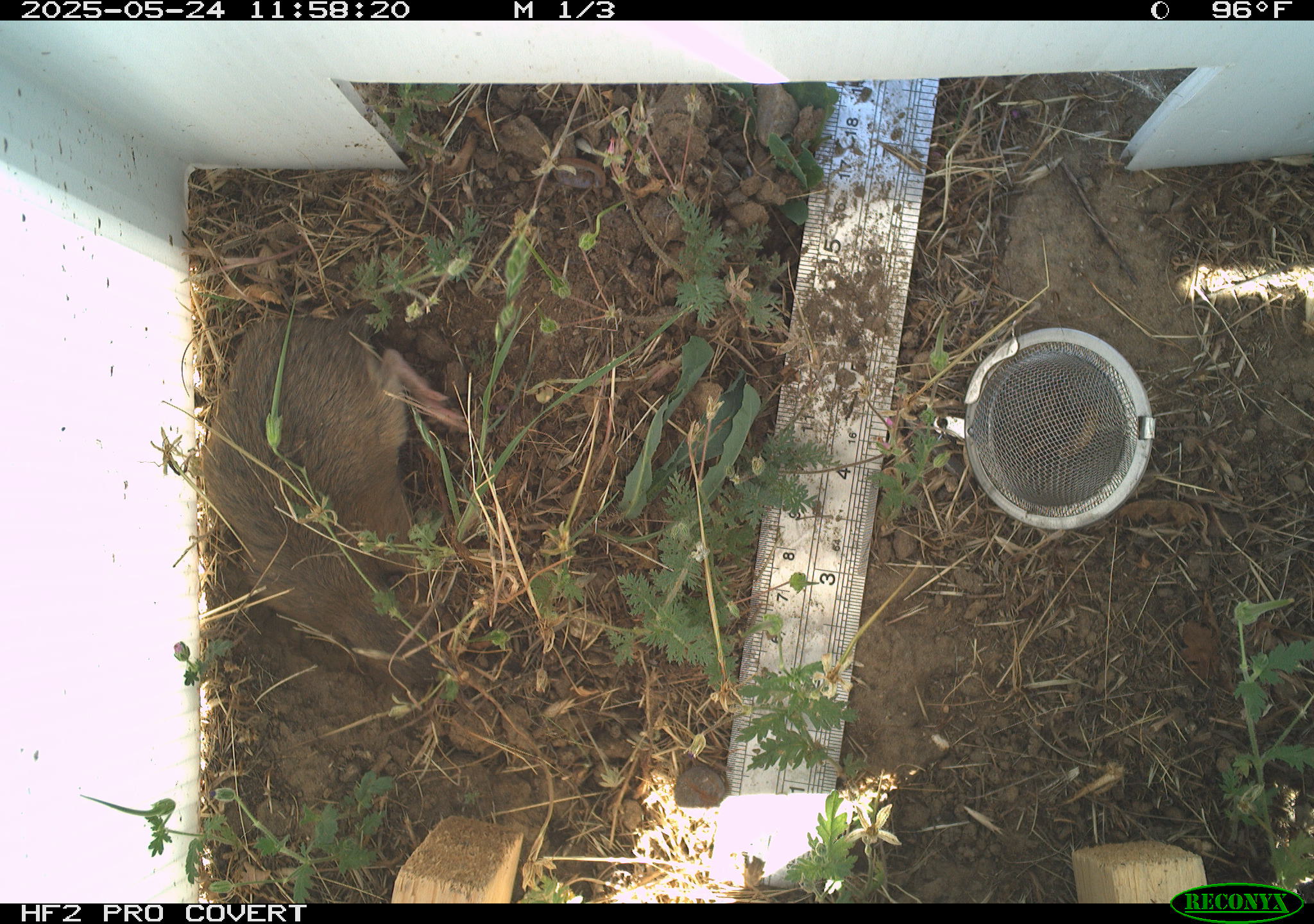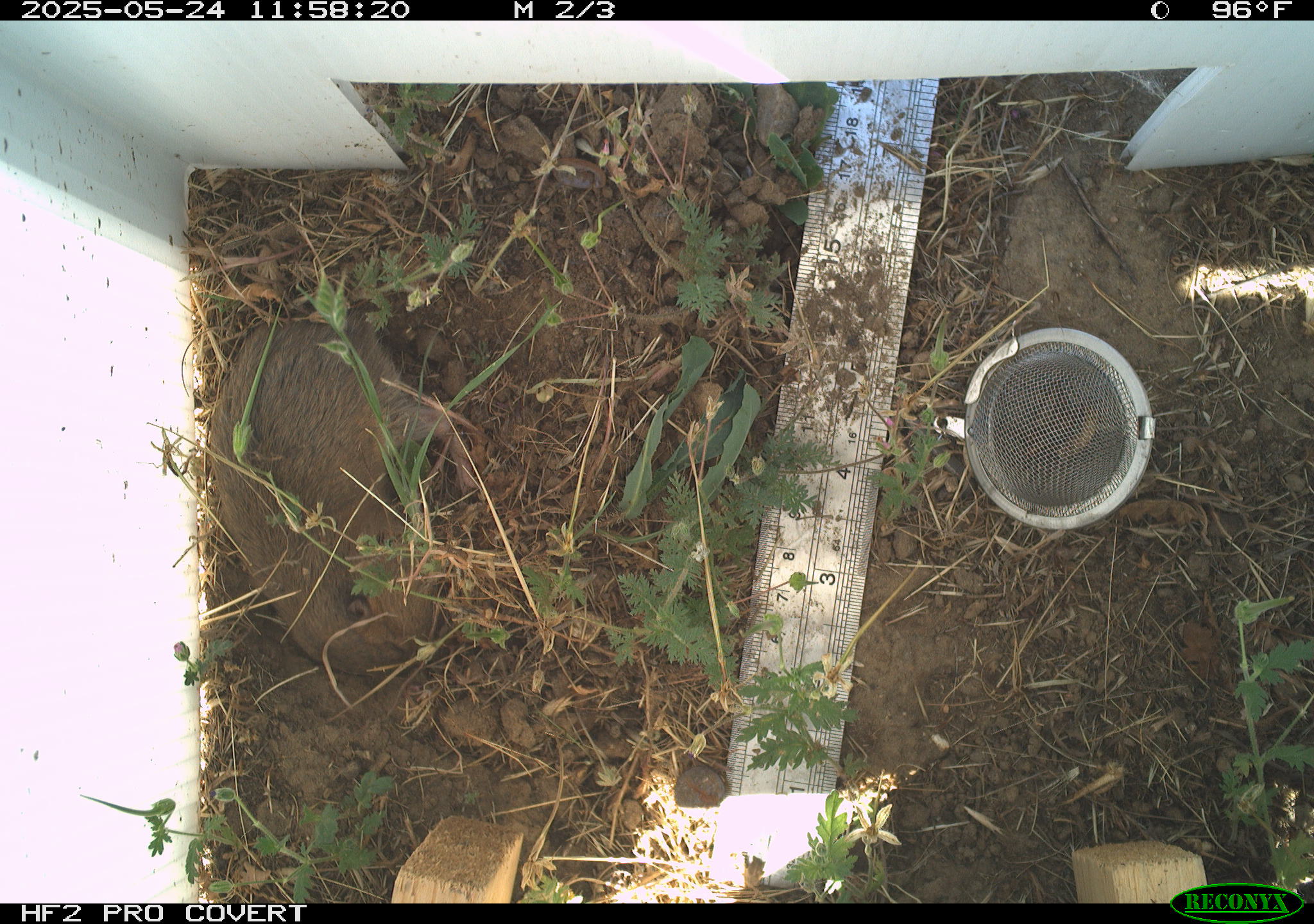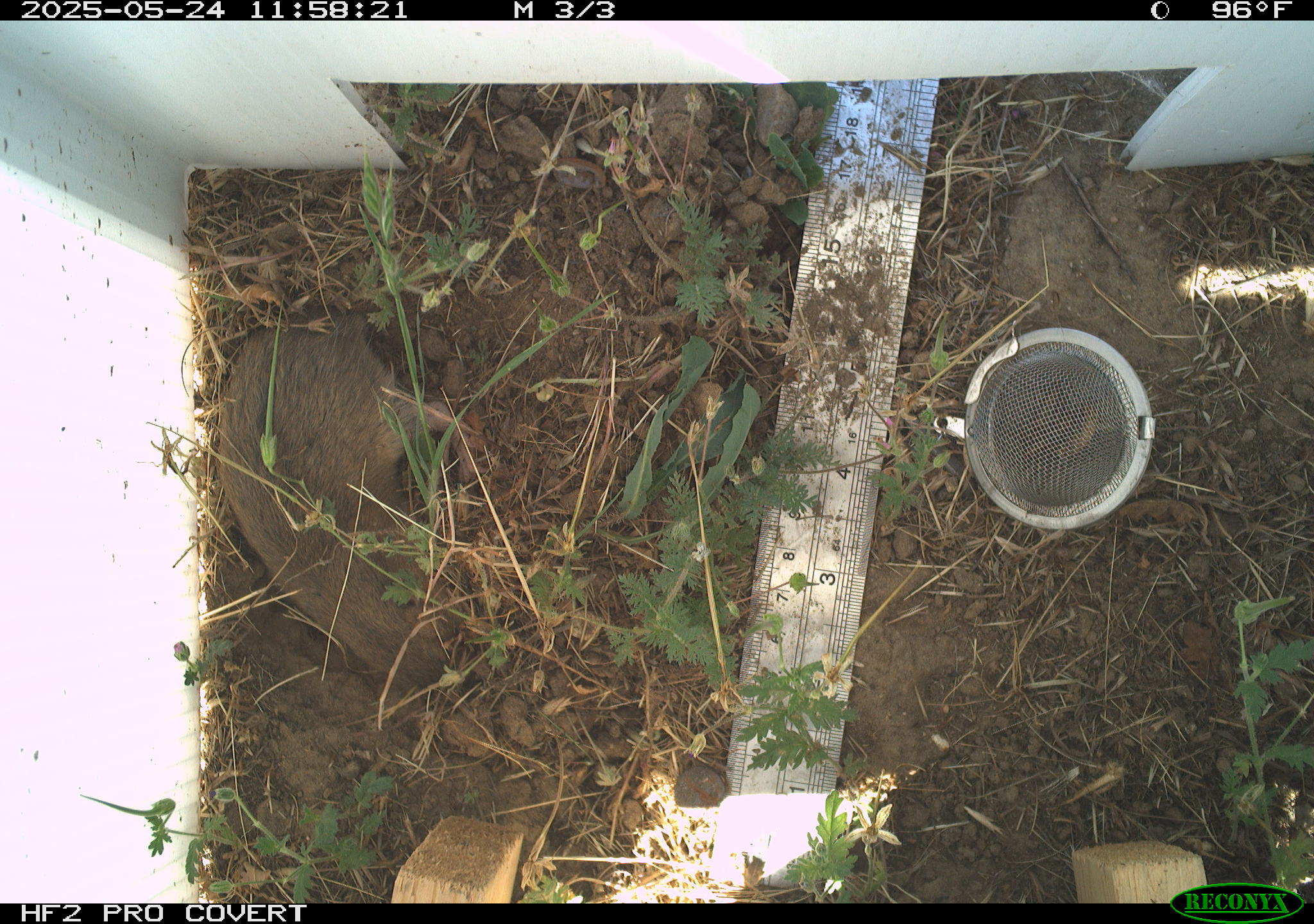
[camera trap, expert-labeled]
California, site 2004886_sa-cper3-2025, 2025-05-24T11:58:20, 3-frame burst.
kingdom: Animalia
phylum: Chordata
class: Mammalia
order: Rodentia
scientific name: Rodentia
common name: rodent